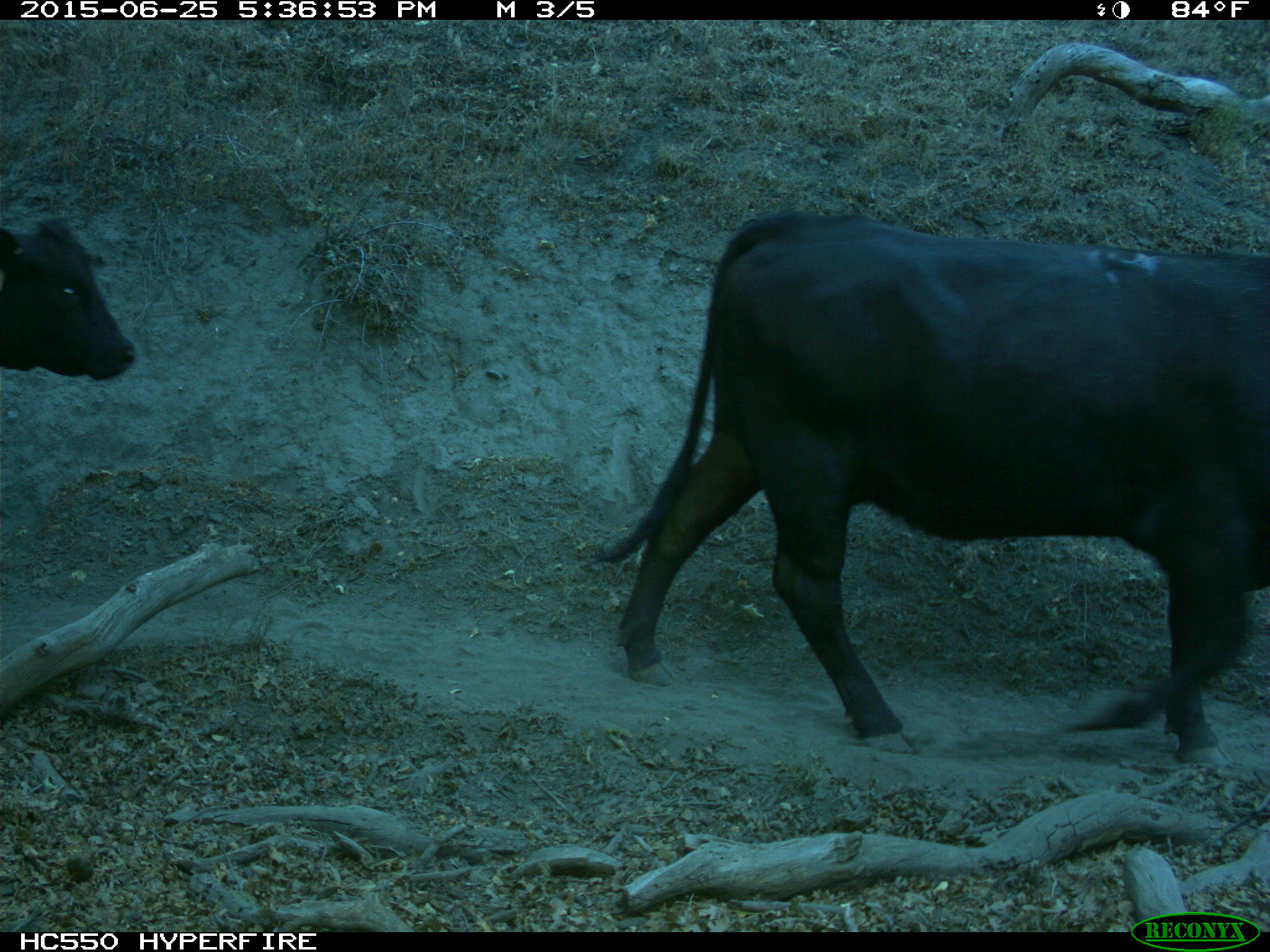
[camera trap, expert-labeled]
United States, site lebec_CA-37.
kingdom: Animalia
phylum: Chordata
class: Mammalia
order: Artiodactyla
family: Bovidae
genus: Bos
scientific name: Bos taurus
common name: domestic cow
Bos taurus (domestic cow).